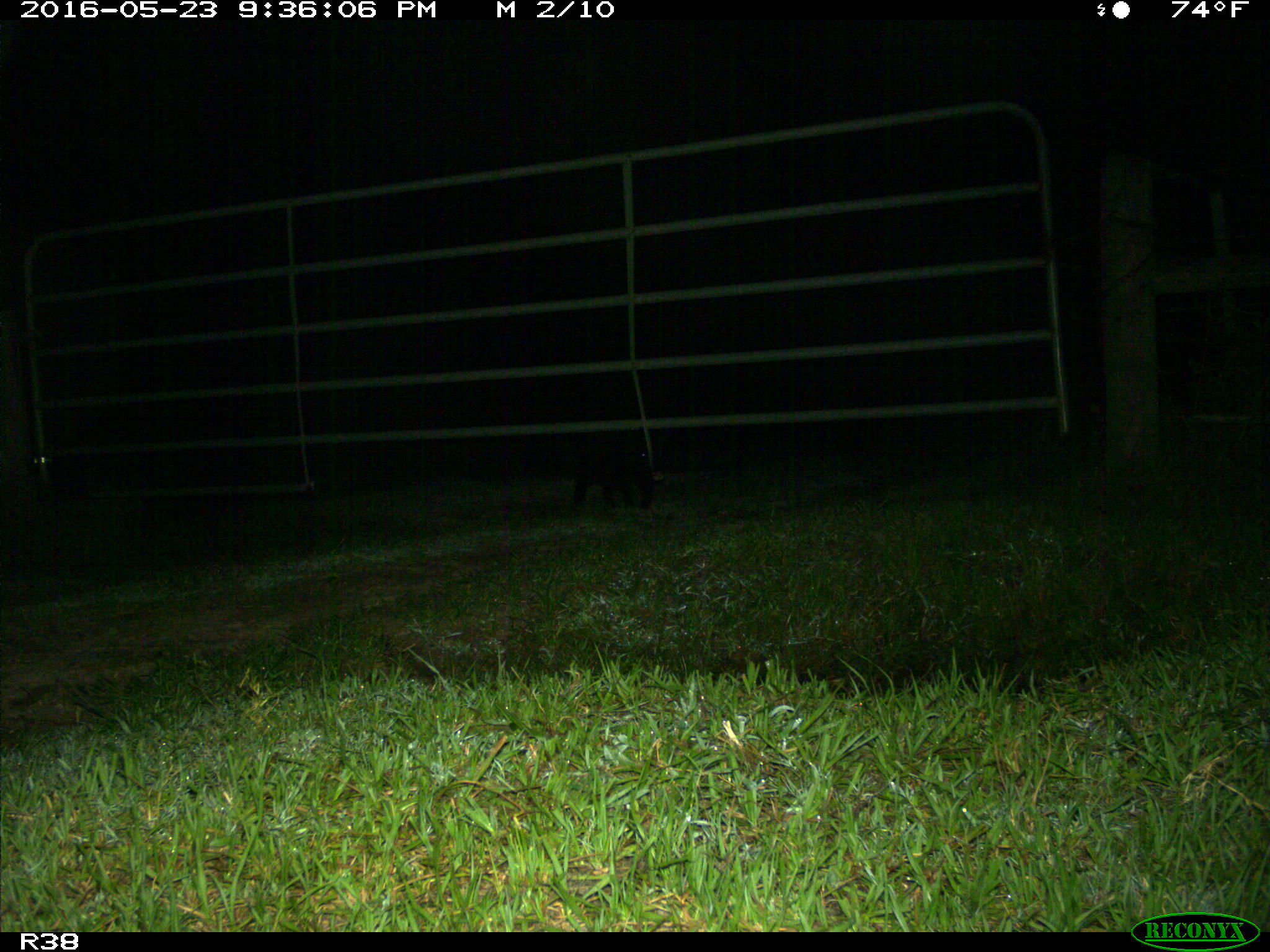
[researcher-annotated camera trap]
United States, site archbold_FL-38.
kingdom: Animalia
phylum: Chordata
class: Mammalia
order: Artiodactyla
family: Suidae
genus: Sus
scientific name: Sus scrofa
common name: wild boar